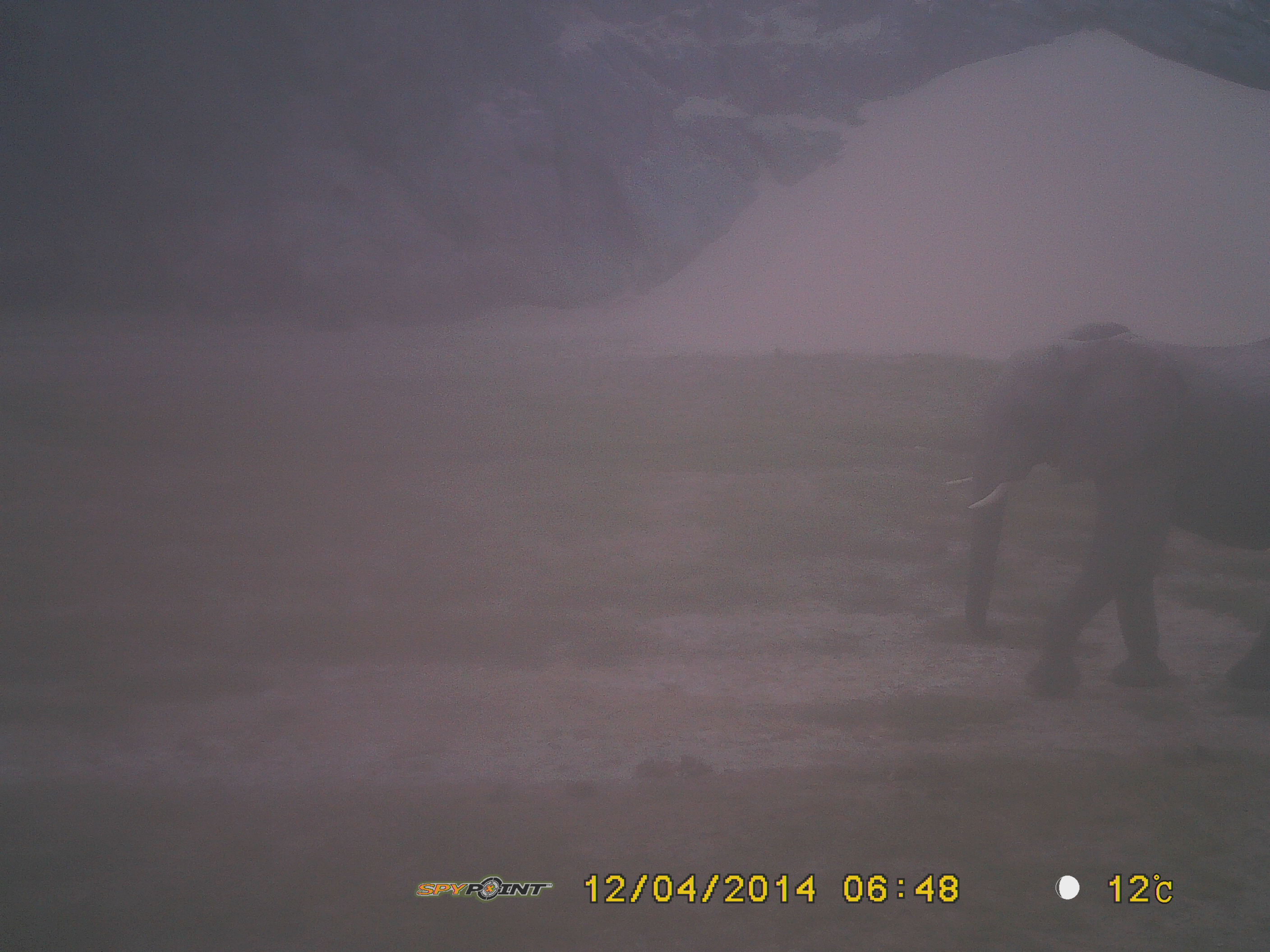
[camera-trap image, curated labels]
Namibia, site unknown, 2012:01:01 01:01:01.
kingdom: Animalia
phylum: Chordata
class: Mammalia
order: Proboscidea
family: Elephantidae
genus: Loxodonta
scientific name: Loxodonta africana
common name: african elephant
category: loxodanta africana